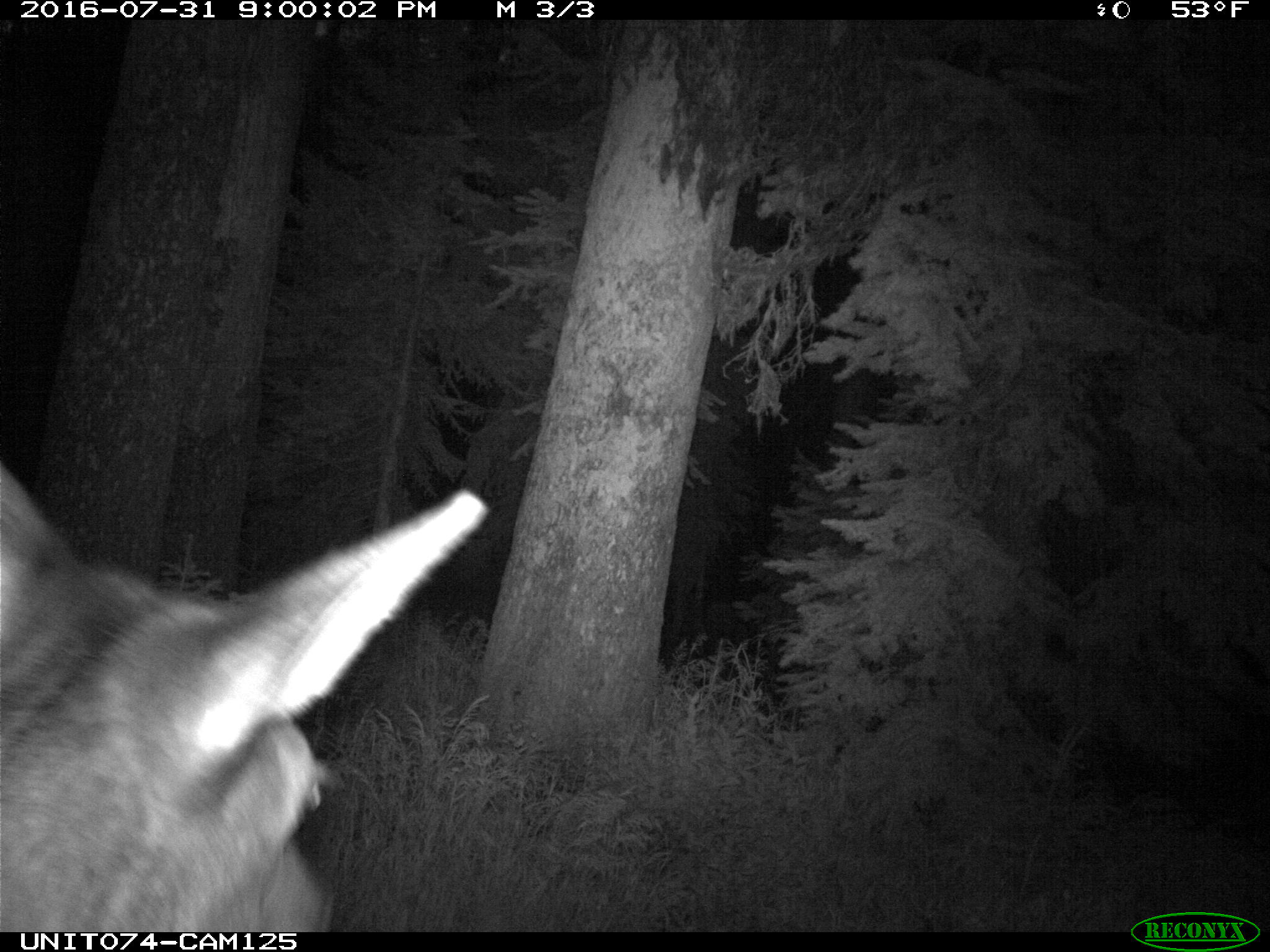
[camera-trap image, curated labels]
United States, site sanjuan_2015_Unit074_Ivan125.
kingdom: Animalia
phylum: Chordata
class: Mammalia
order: Artiodactyla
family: Cervidae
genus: Cervus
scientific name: Cervus elaphus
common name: red deer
Cervus elaphus (red deer).